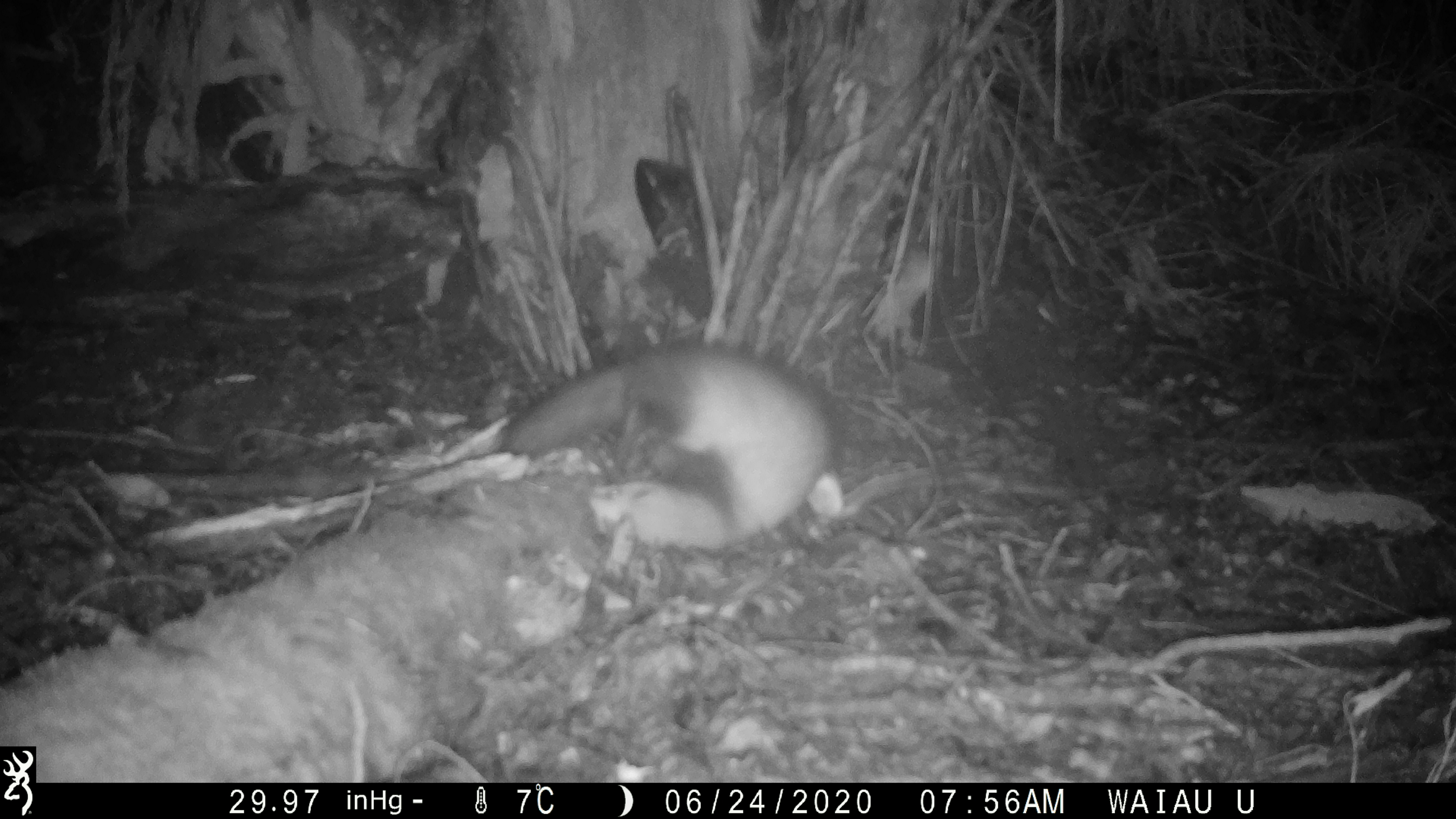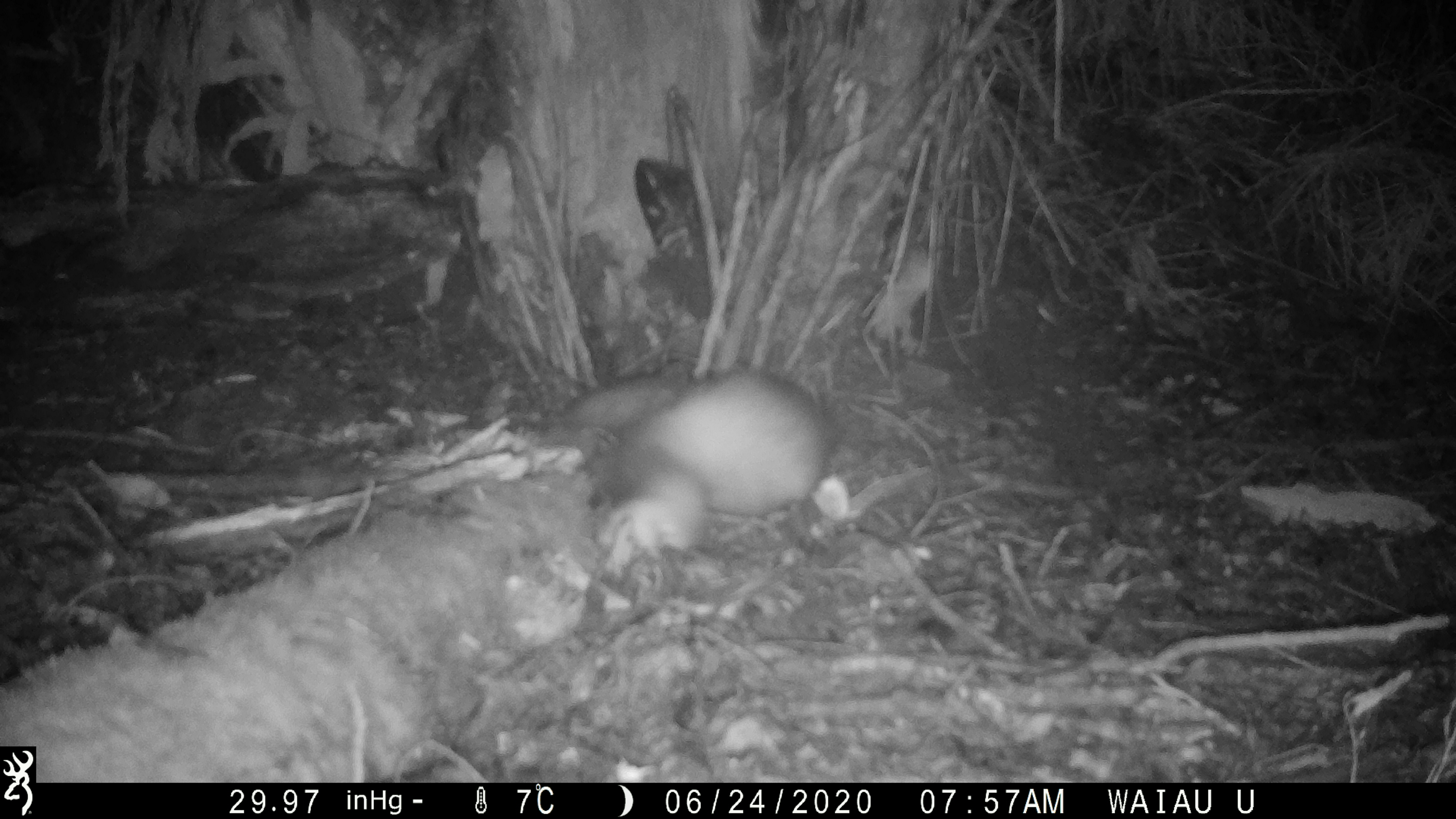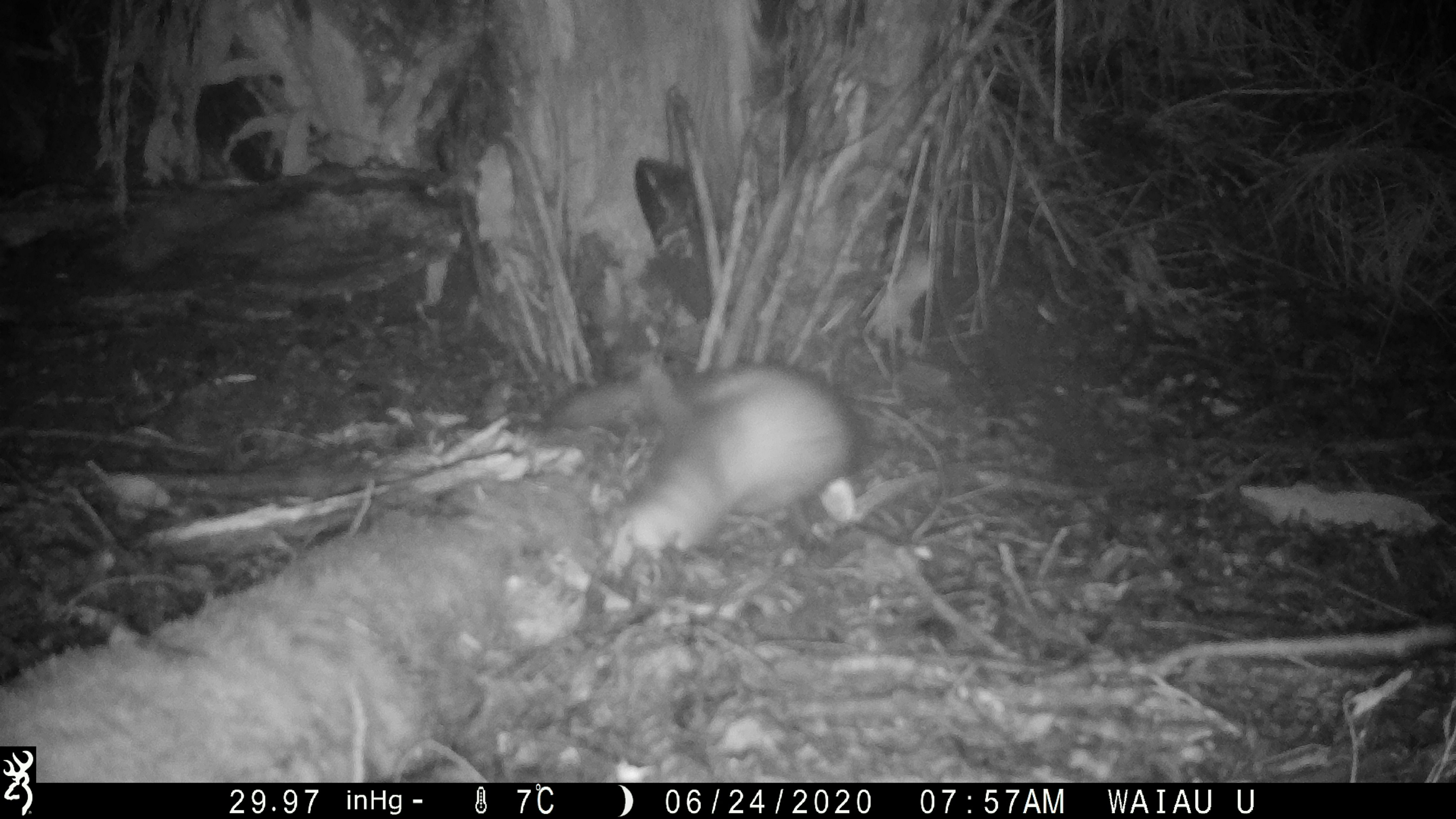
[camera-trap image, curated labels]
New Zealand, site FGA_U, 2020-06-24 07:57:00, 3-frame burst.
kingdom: Animalia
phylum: Chordata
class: Mammalia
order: Carnivora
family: Mustelidae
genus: Mustela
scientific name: Mustela furo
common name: ferret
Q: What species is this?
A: Ferret (Mustela furo).